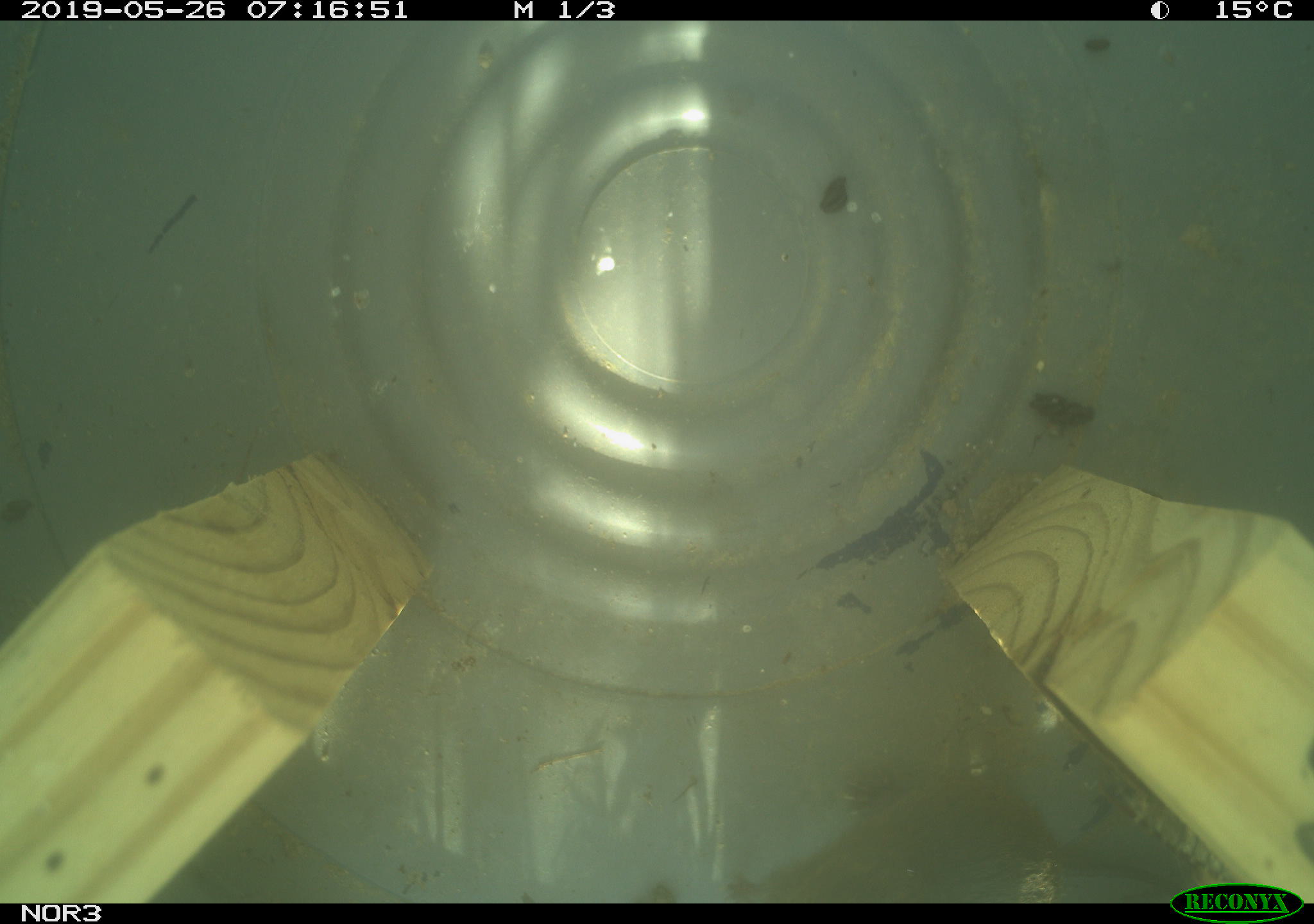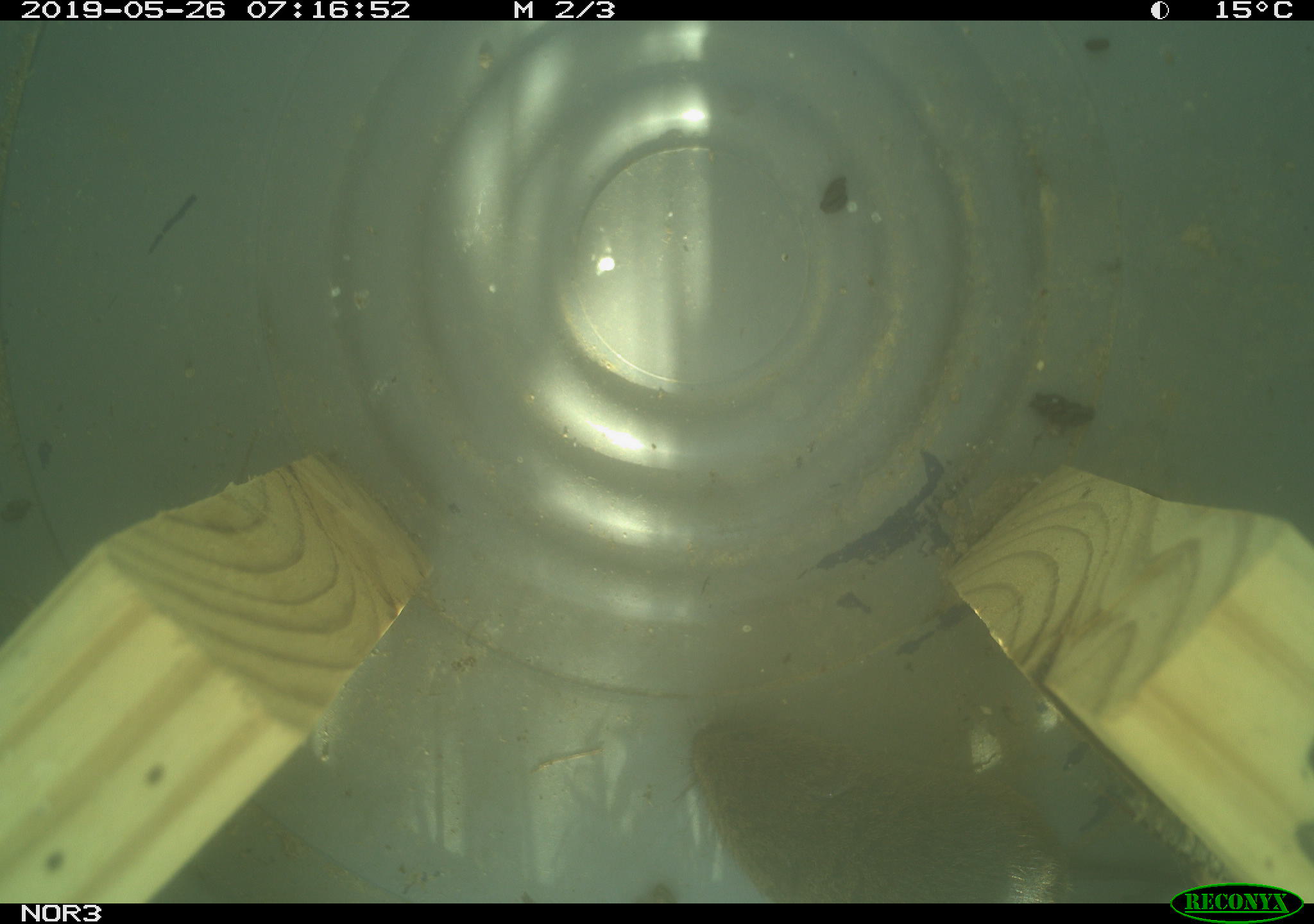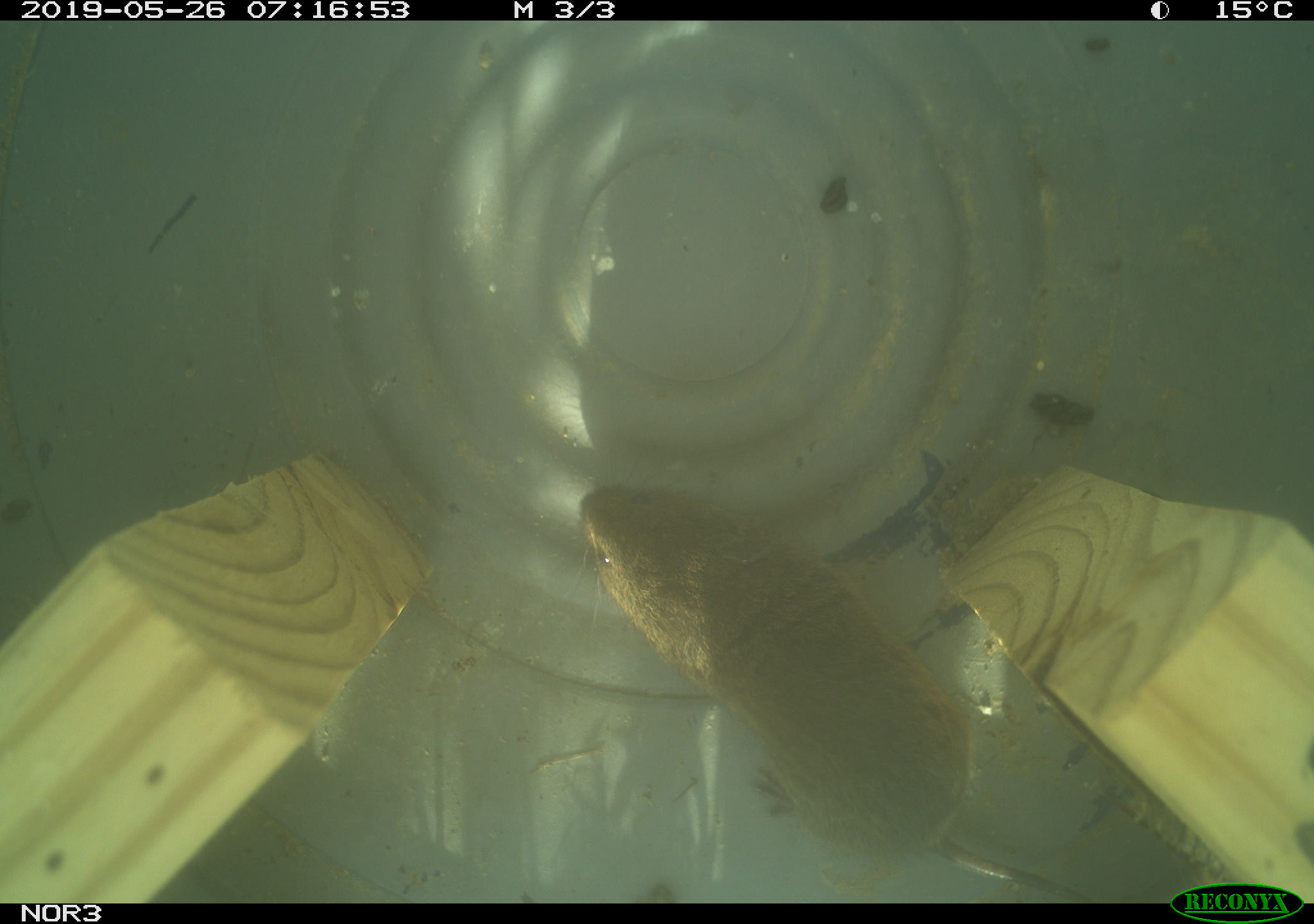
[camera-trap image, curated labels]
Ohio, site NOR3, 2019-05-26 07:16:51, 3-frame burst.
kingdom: Animalia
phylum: Chordata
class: Mammalia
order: Rodentia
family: Cricetidae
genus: Microtus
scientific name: Microtus pennsylvanicus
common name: meadow vole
Meadow vole (Microtus pennsylvanicus).